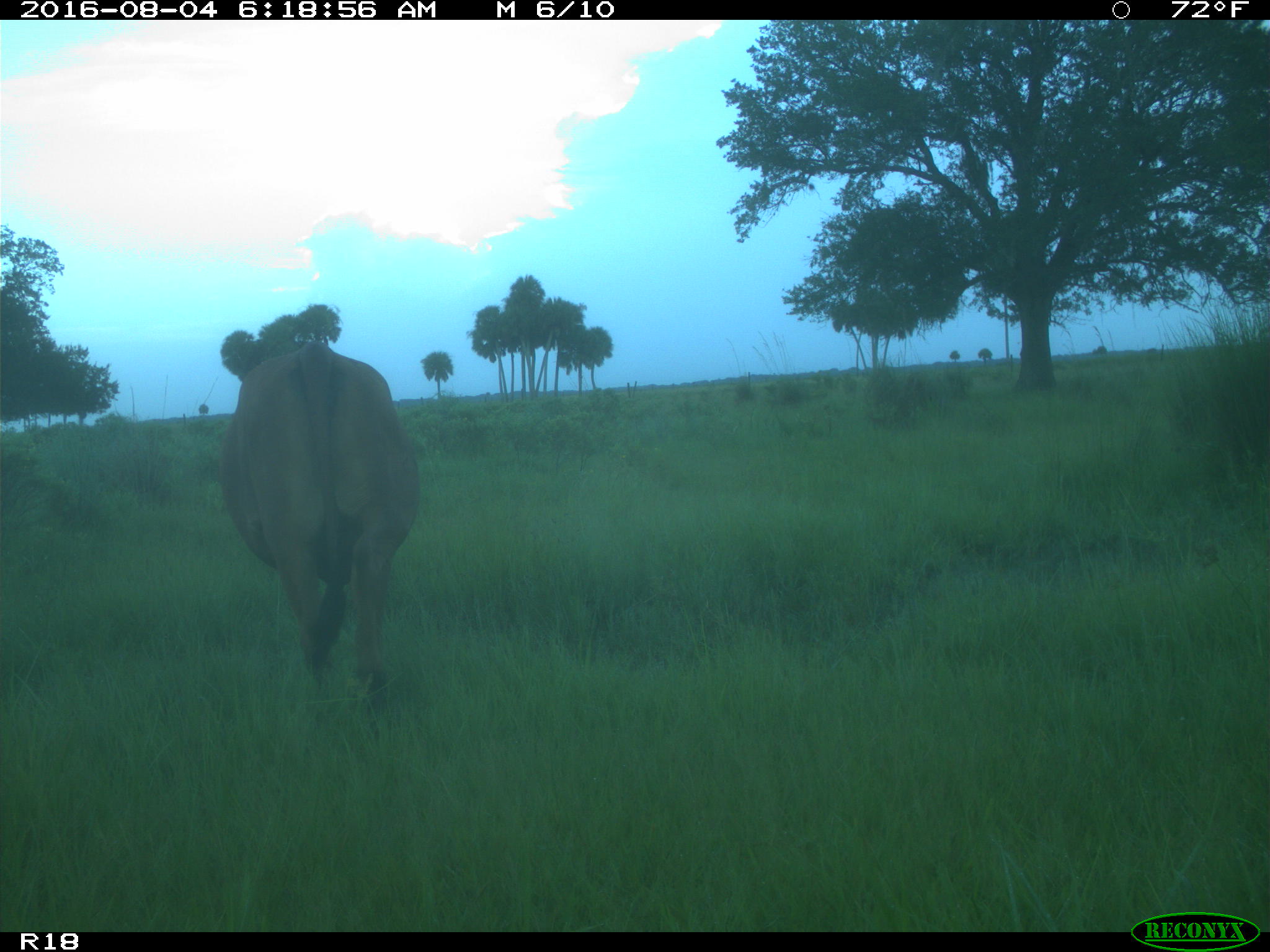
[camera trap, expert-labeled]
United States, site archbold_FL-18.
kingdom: Animalia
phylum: Chordata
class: Mammalia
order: Artiodactyla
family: Bovidae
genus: Bos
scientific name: Bos taurus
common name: domestic cow